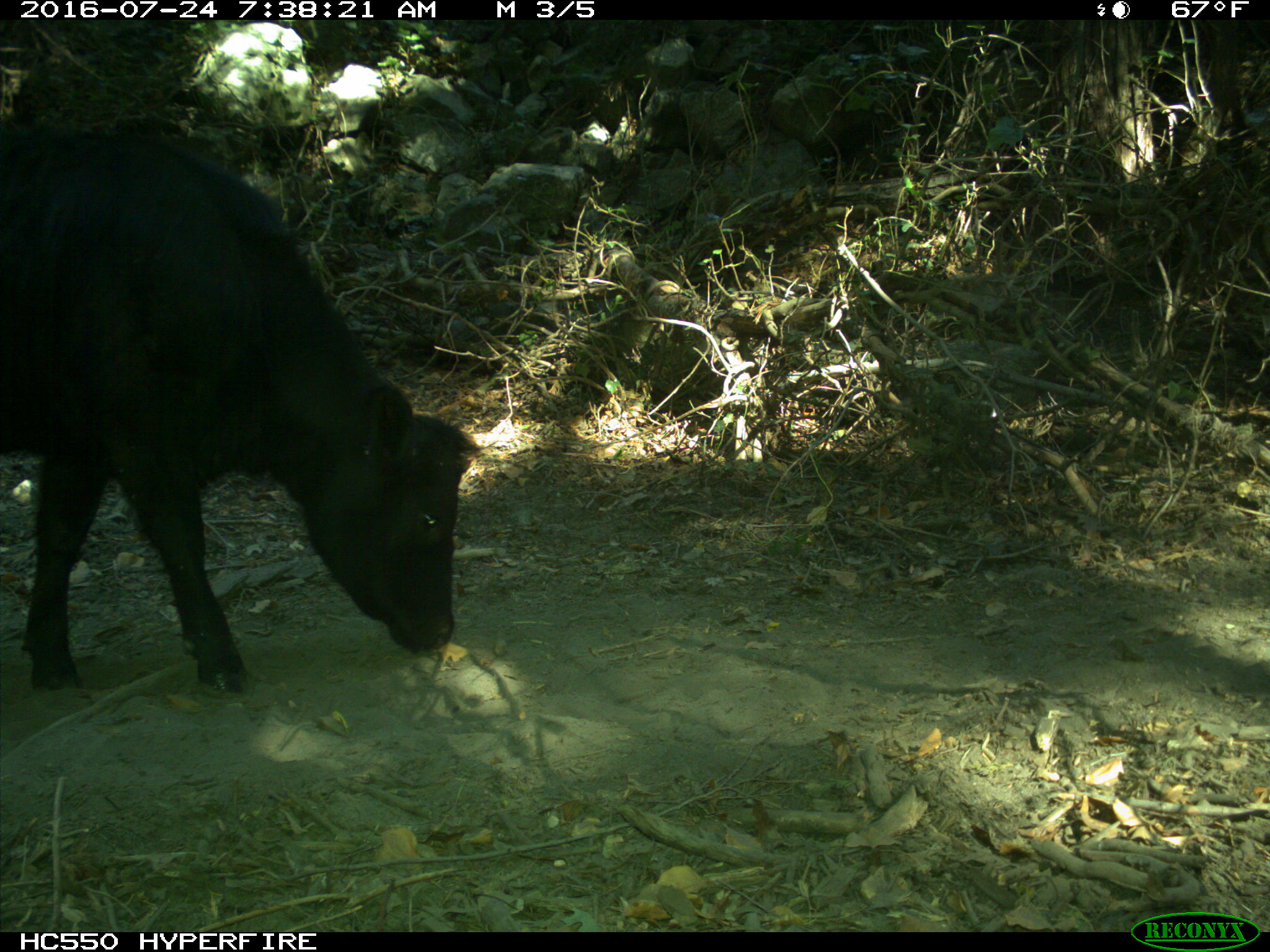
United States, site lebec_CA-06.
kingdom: Animalia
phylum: Chordata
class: Mammalia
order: Artiodactyla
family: Bovidae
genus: Bos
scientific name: Bos taurus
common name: domestic cow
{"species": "Bos taurus (domestic cow)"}